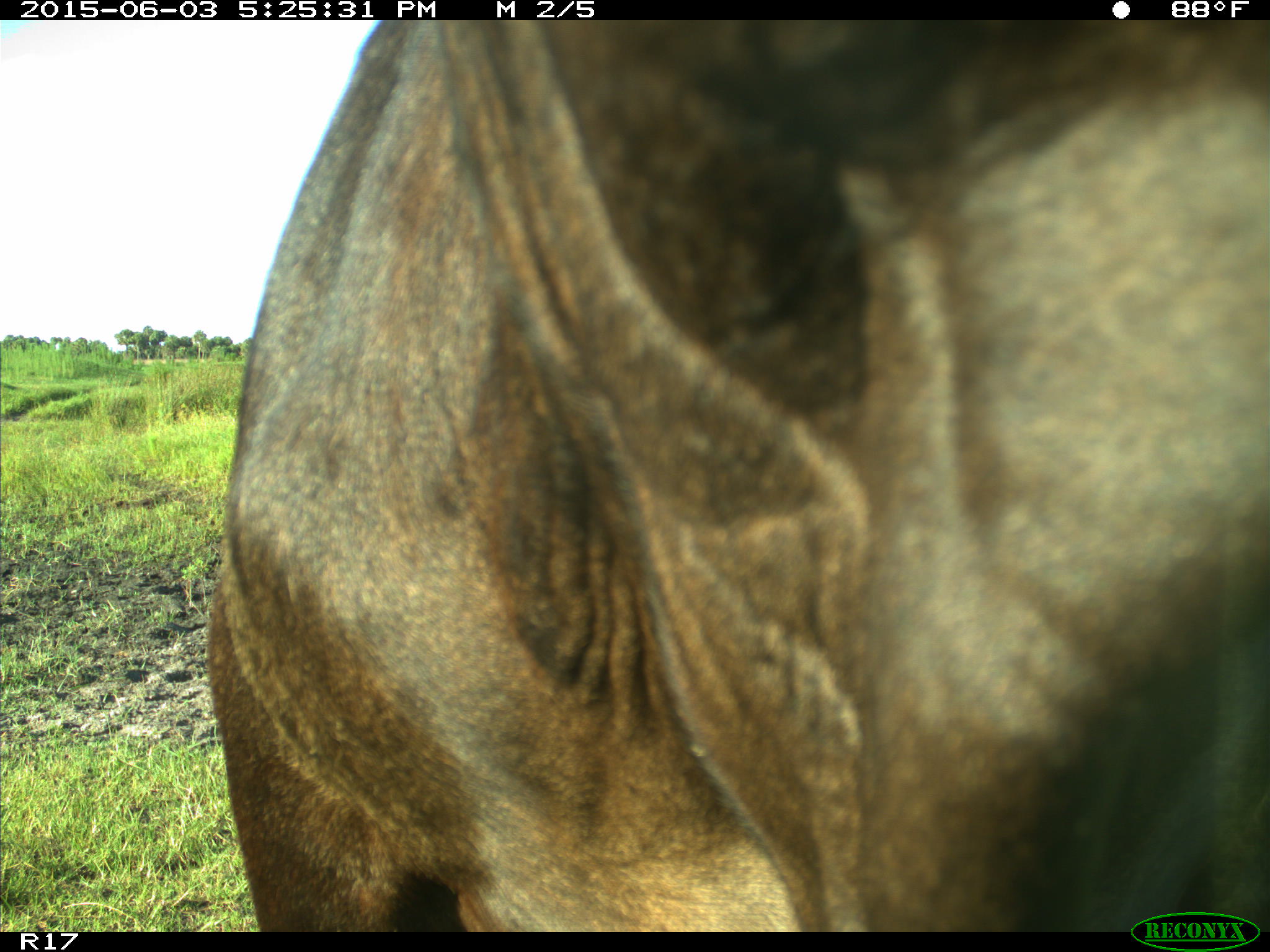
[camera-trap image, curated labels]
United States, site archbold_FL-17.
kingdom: Animalia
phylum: Chordata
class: Mammalia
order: Artiodactyla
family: Bovidae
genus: Bos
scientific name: Bos taurus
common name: domestic cow